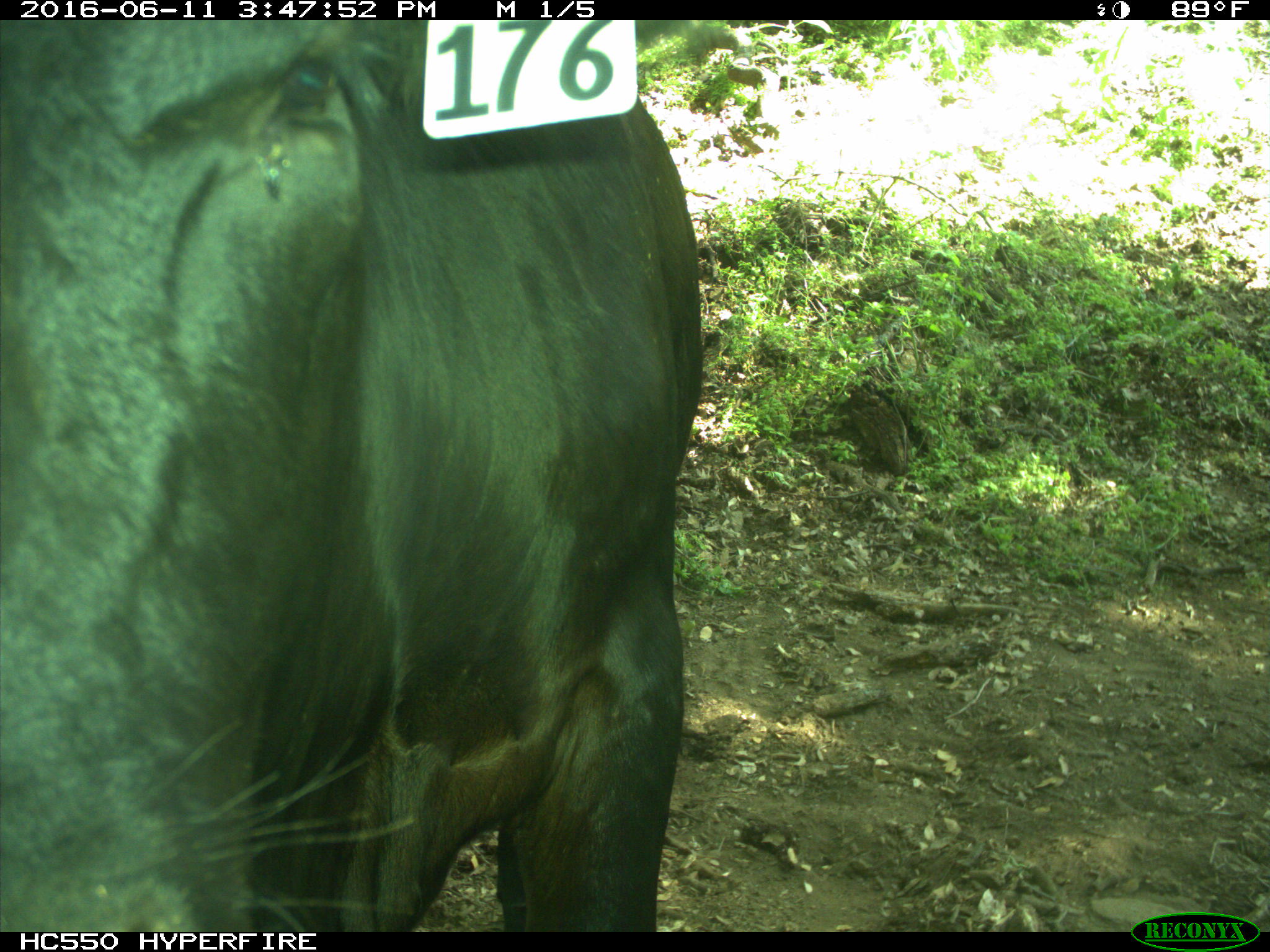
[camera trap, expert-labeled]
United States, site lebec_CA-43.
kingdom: Animalia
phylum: Chordata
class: Mammalia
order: Artiodactyla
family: Bovidae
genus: Bos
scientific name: Bos taurus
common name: domestic cow